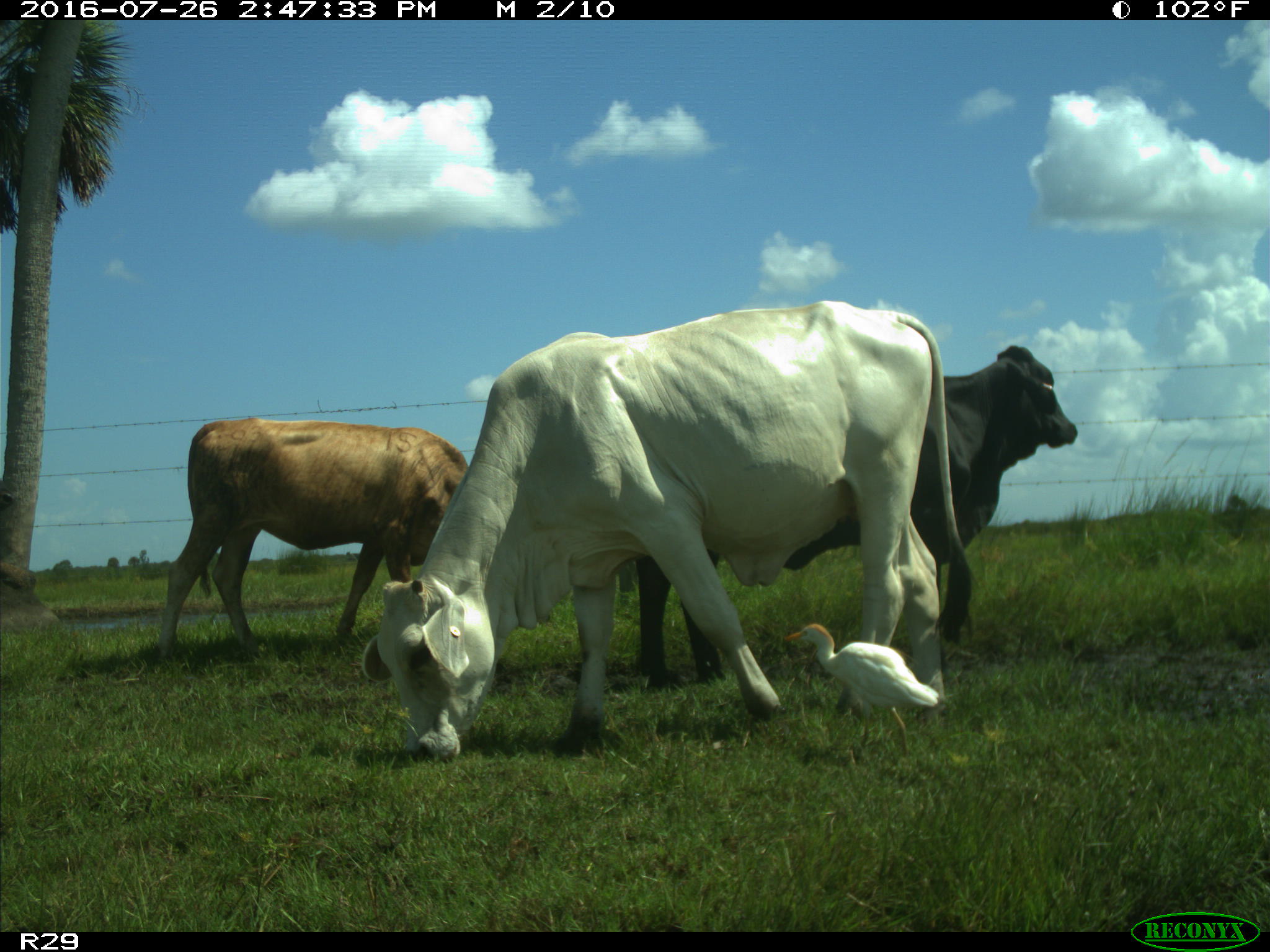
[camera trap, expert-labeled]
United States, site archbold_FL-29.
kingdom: Animalia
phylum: Chordata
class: Mammalia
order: Artiodactyla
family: Bovidae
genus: Bos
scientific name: Bos taurus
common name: domestic cow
Bos taurus (domestic cow).